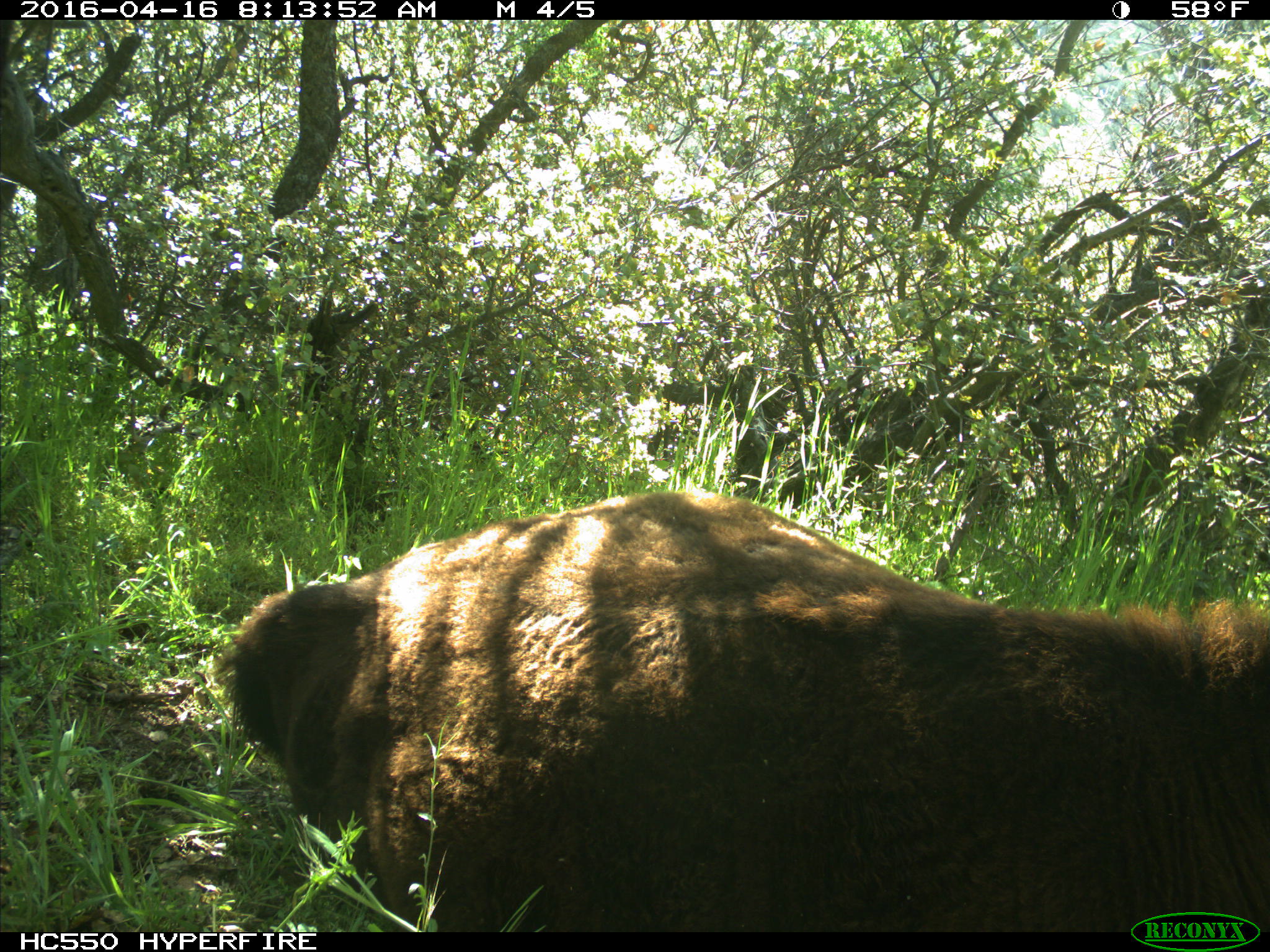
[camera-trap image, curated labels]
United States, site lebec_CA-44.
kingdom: Animalia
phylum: Chordata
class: Mammalia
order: Artiodactyla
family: Bovidae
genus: Bos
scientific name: Bos taurus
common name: domestic cow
Bos taurus (domestic cow).